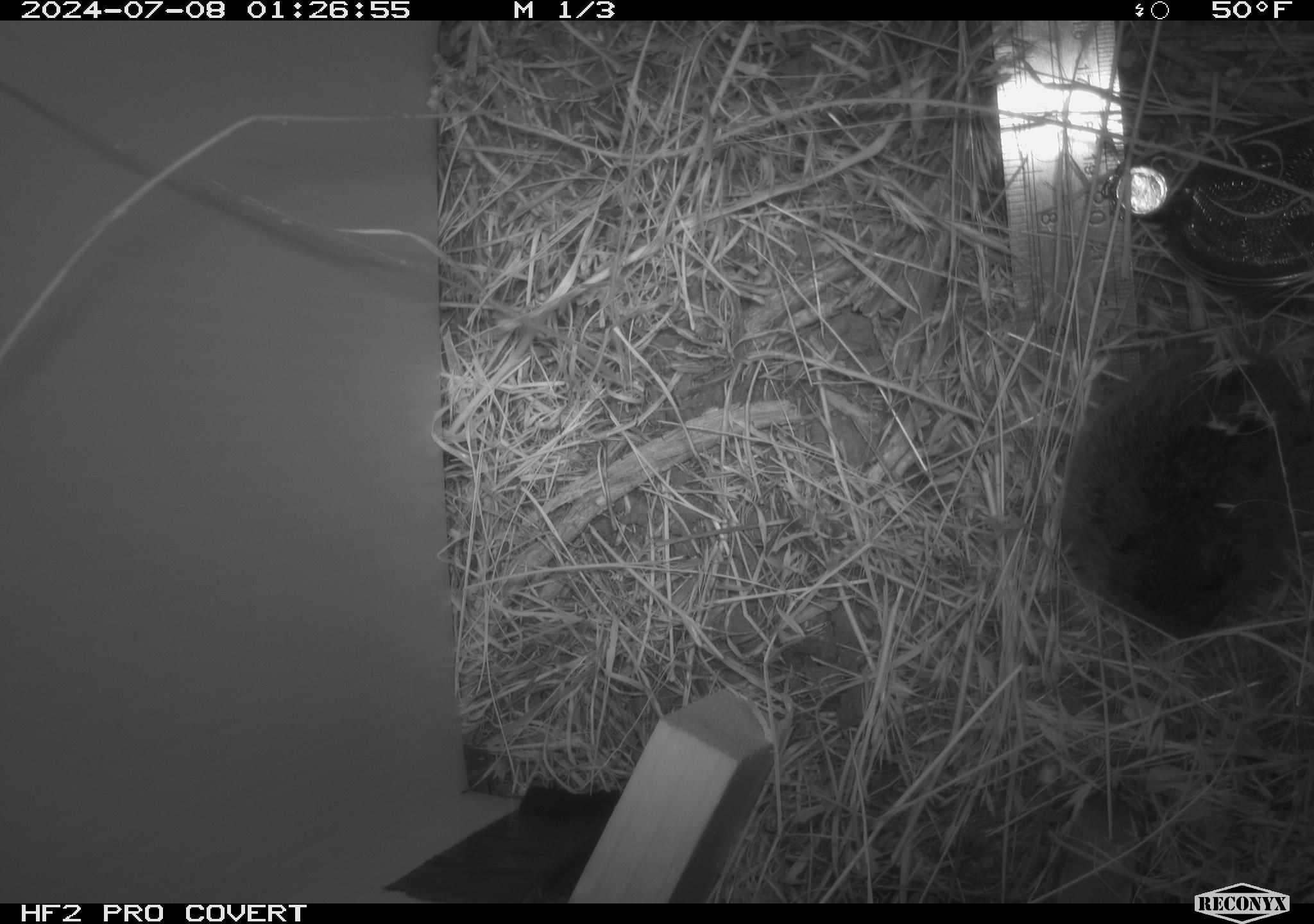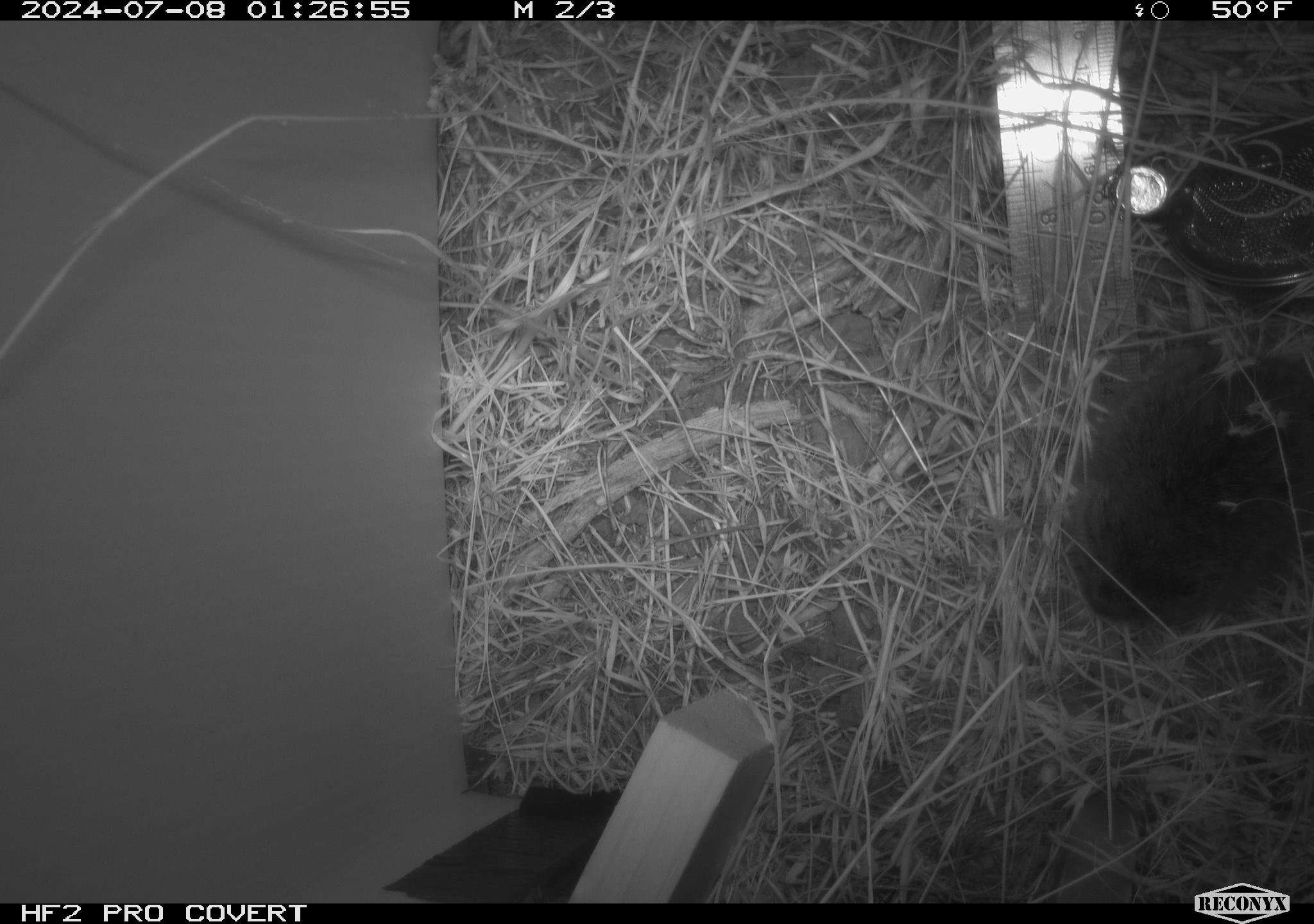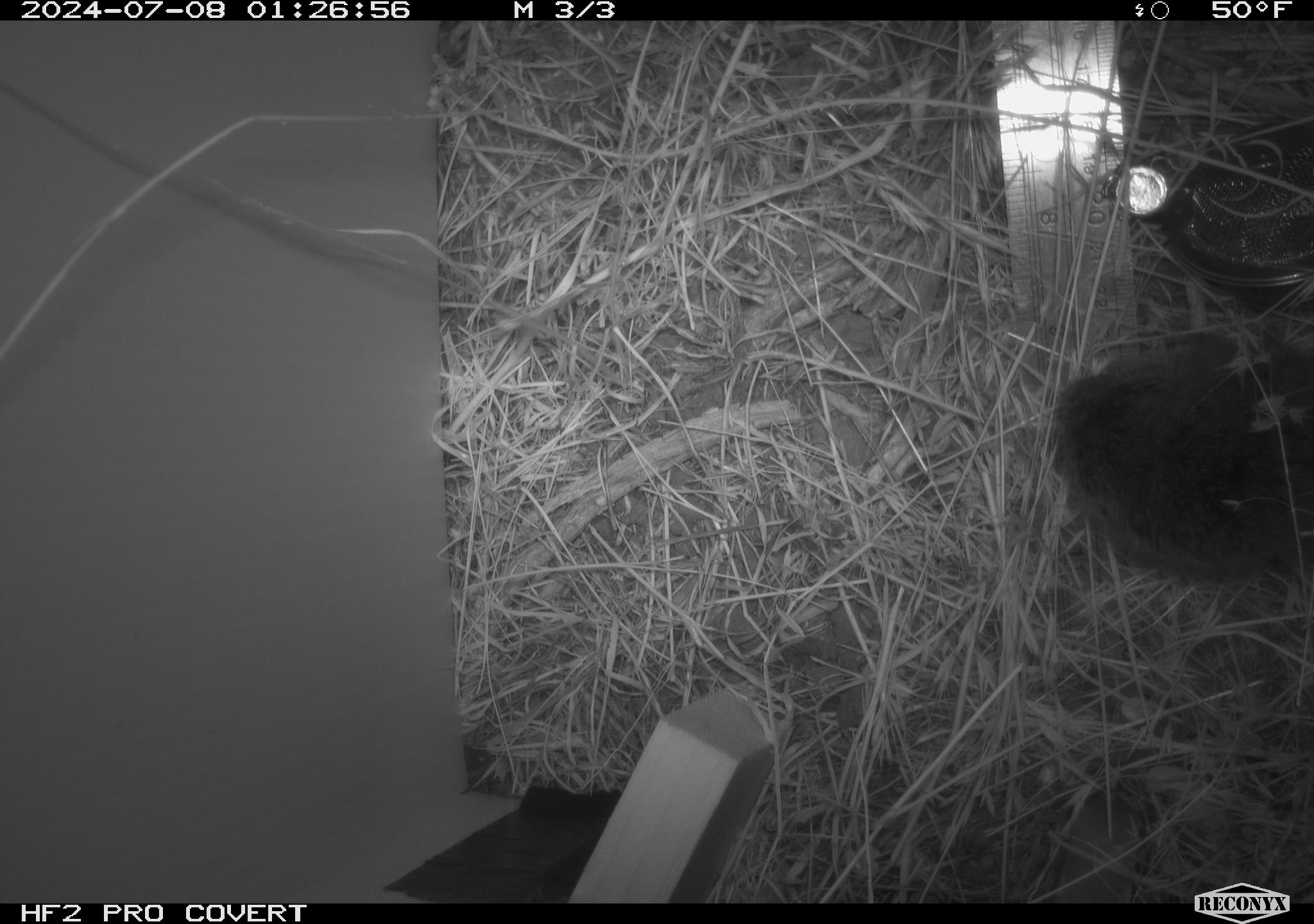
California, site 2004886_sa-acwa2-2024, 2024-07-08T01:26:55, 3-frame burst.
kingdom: Animalia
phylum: Chordata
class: Mammalia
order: Rodentia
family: Cricetidae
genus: Microtus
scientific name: Microtus californicus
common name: california vole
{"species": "california vole (Microtus californicus)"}